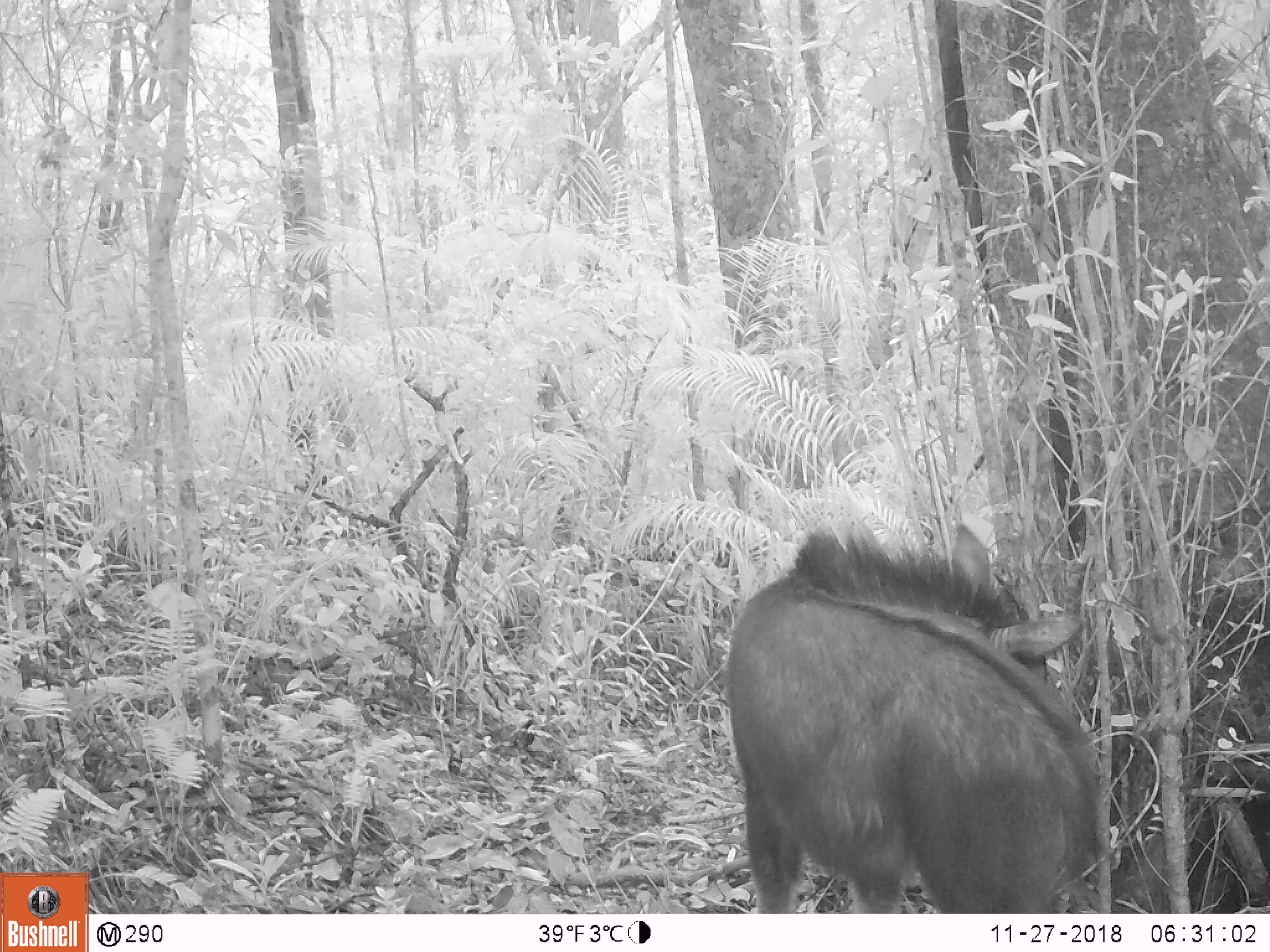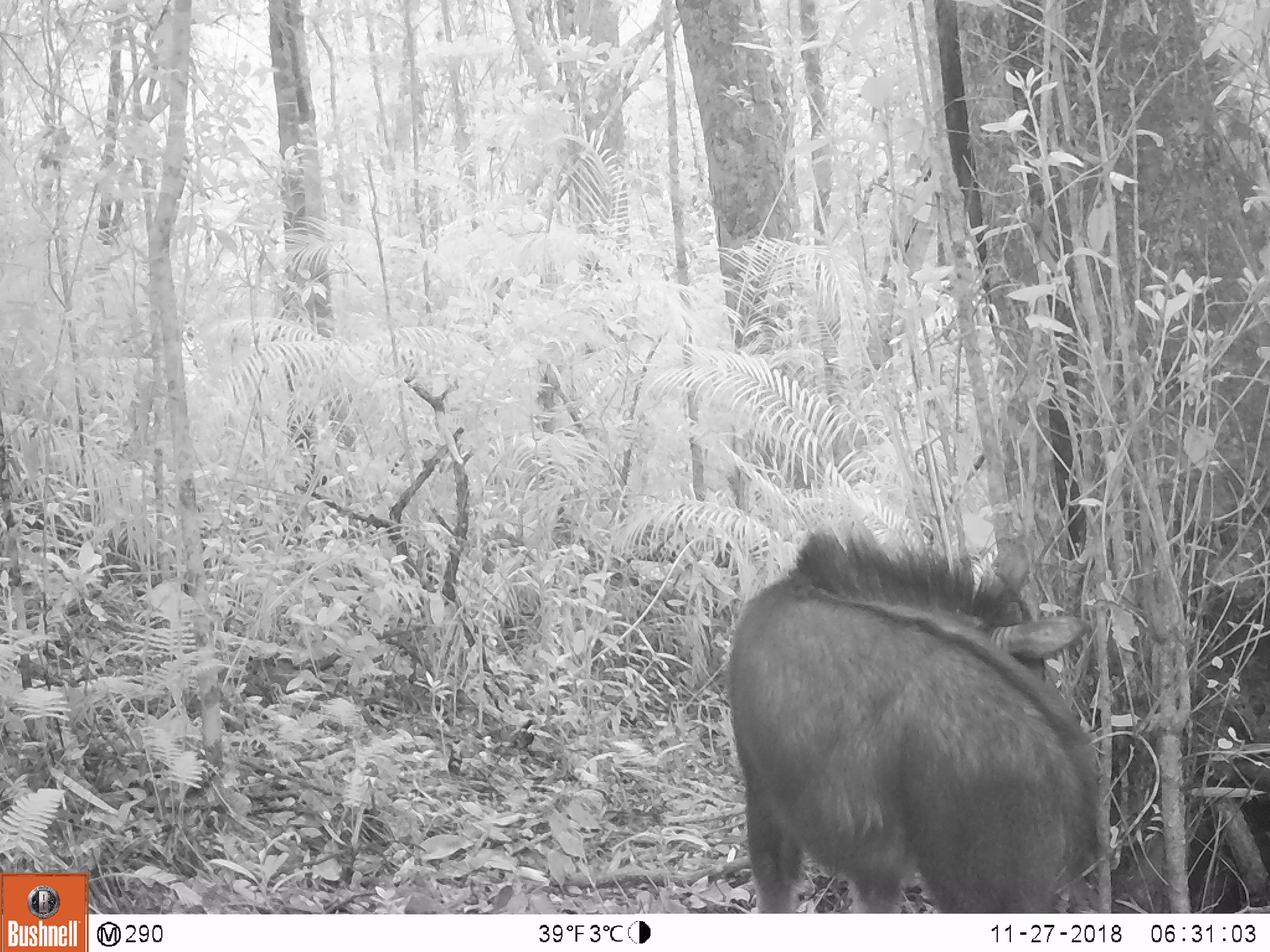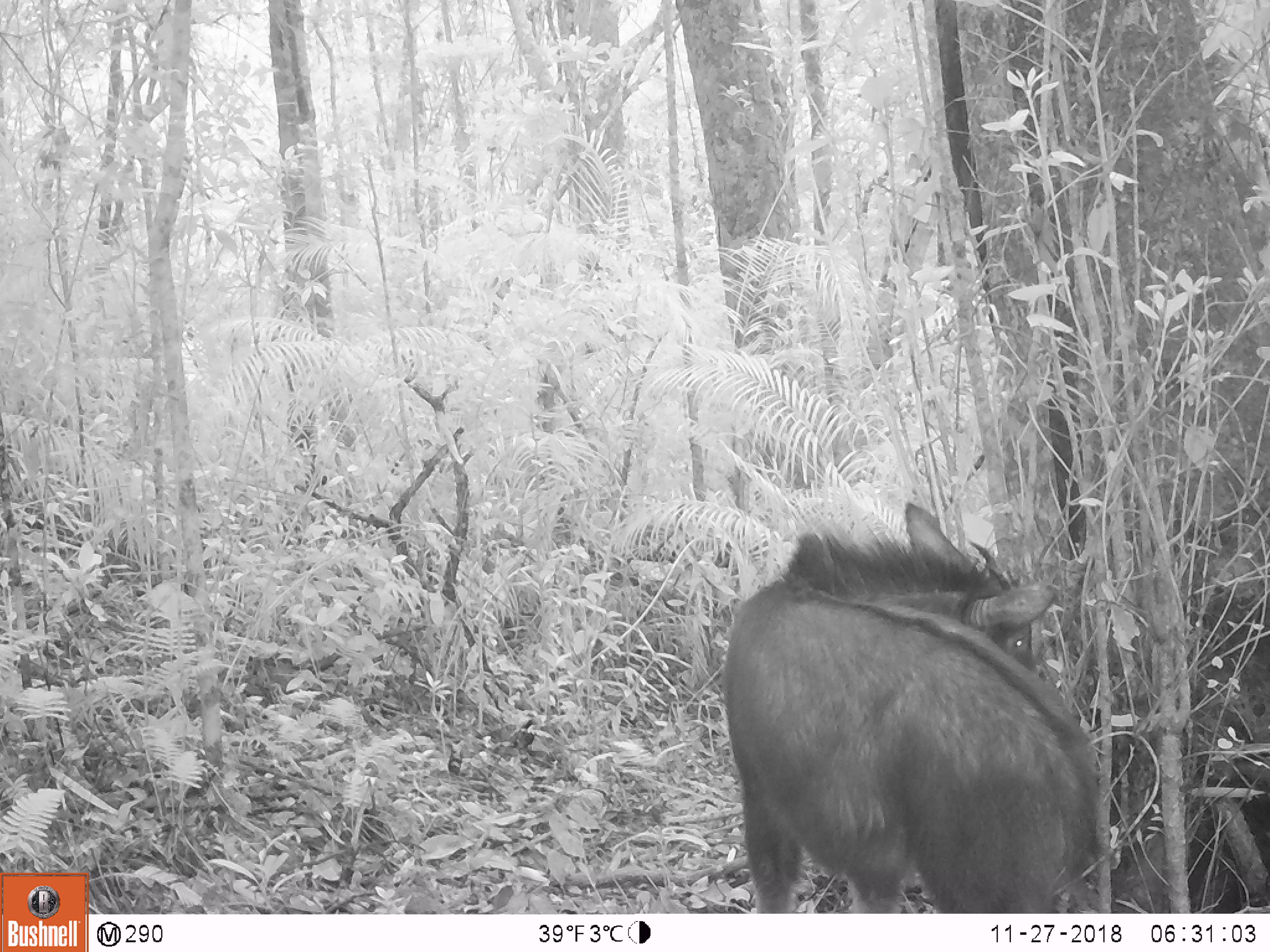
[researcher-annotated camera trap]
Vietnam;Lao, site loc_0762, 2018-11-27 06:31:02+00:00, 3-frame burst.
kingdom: Animalia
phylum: Chordata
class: Mammalia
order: Artiodactyla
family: Bovidae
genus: Capricornis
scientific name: Capricornis sumatraensis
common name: chinese serow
Chinese serow (Capricornis sumatraensis). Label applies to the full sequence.